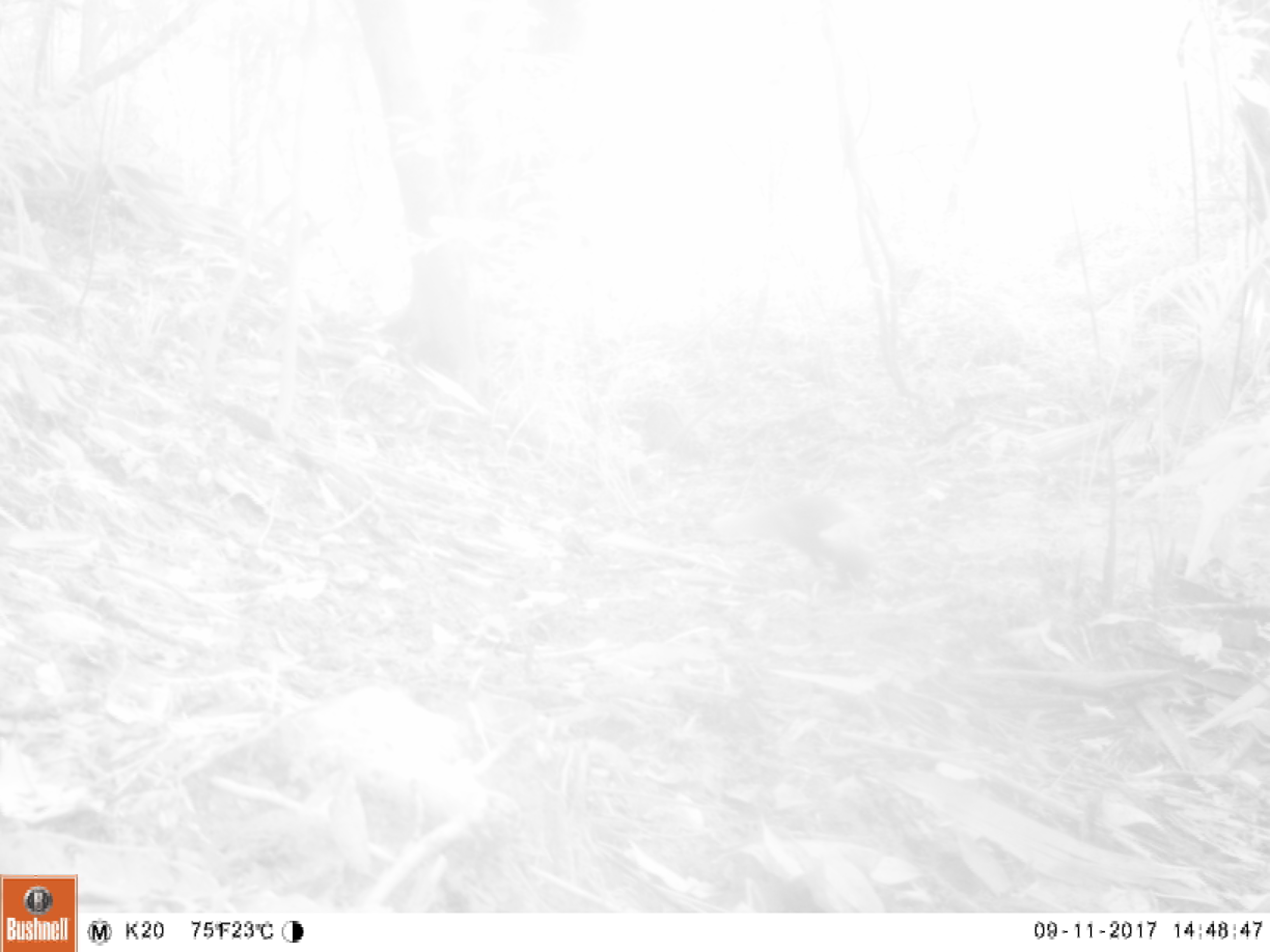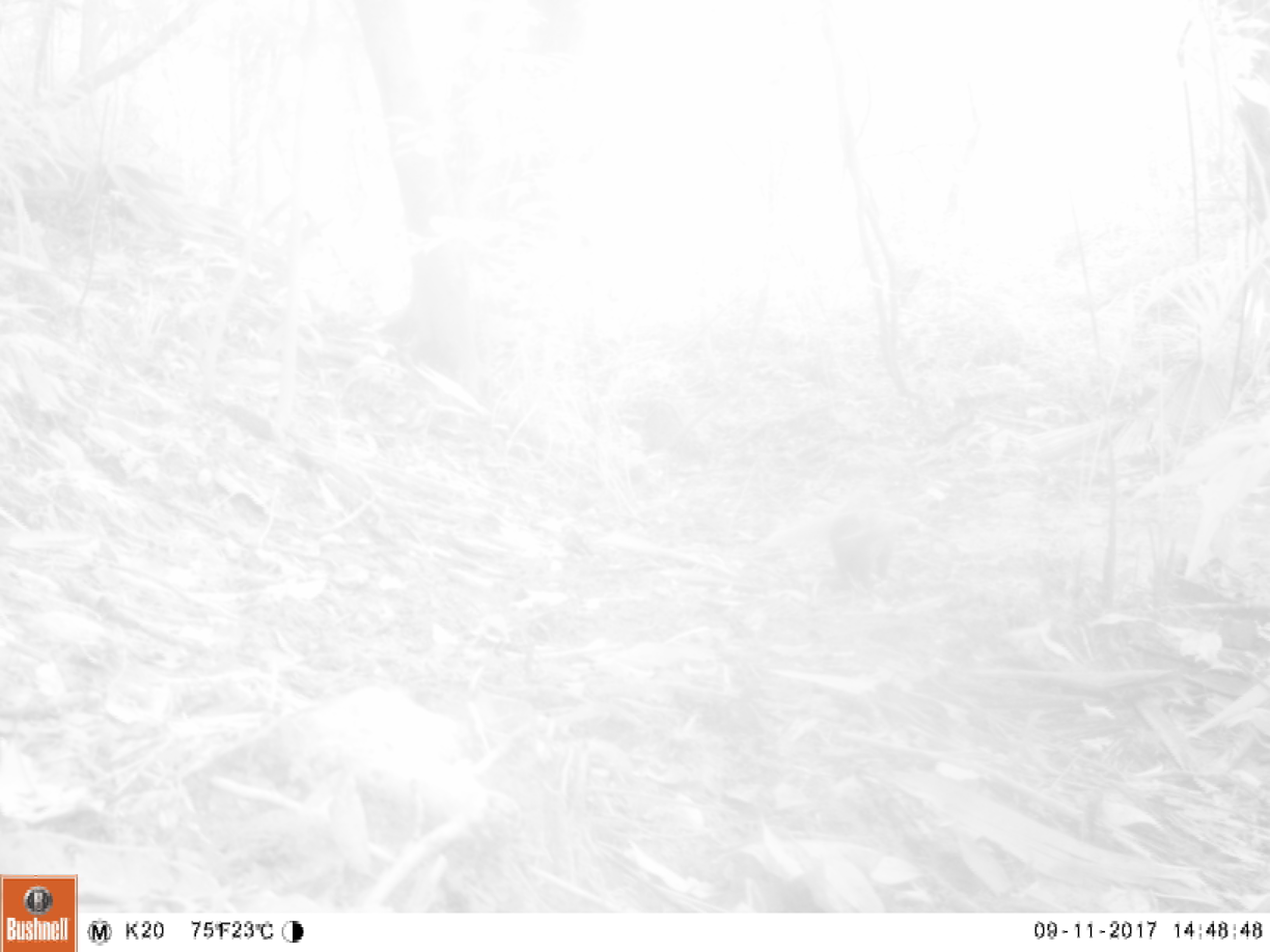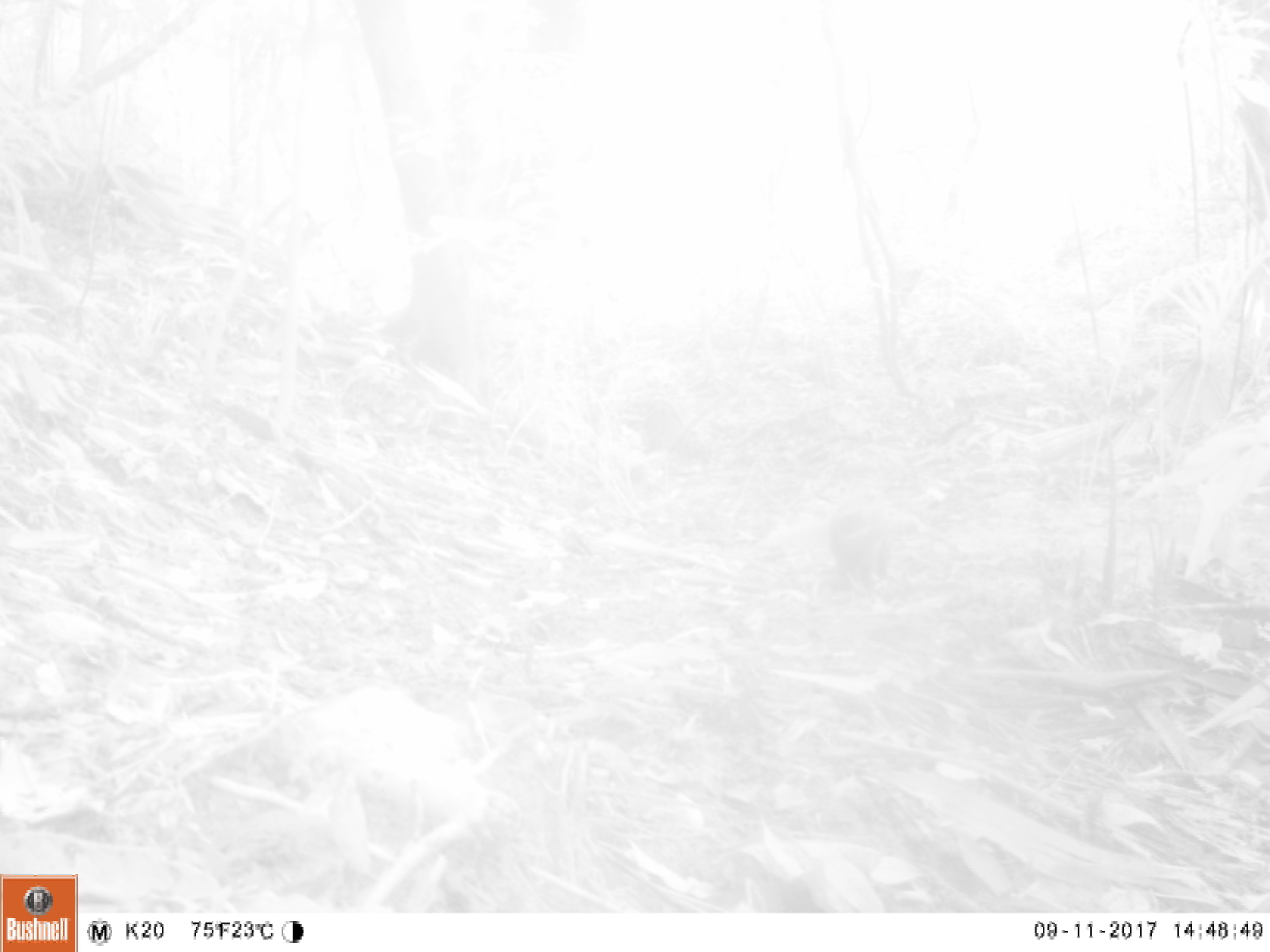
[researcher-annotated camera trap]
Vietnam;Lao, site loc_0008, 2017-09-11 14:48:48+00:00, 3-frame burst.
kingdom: Animalia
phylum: Chordata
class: Mammalia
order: Carnivora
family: Herpestidae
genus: Urva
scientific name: Urva urva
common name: crab-eating mongoose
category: crab eating mongoose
Crab eating mongoose (crab-eating mongoose) (Urva urva). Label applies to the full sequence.